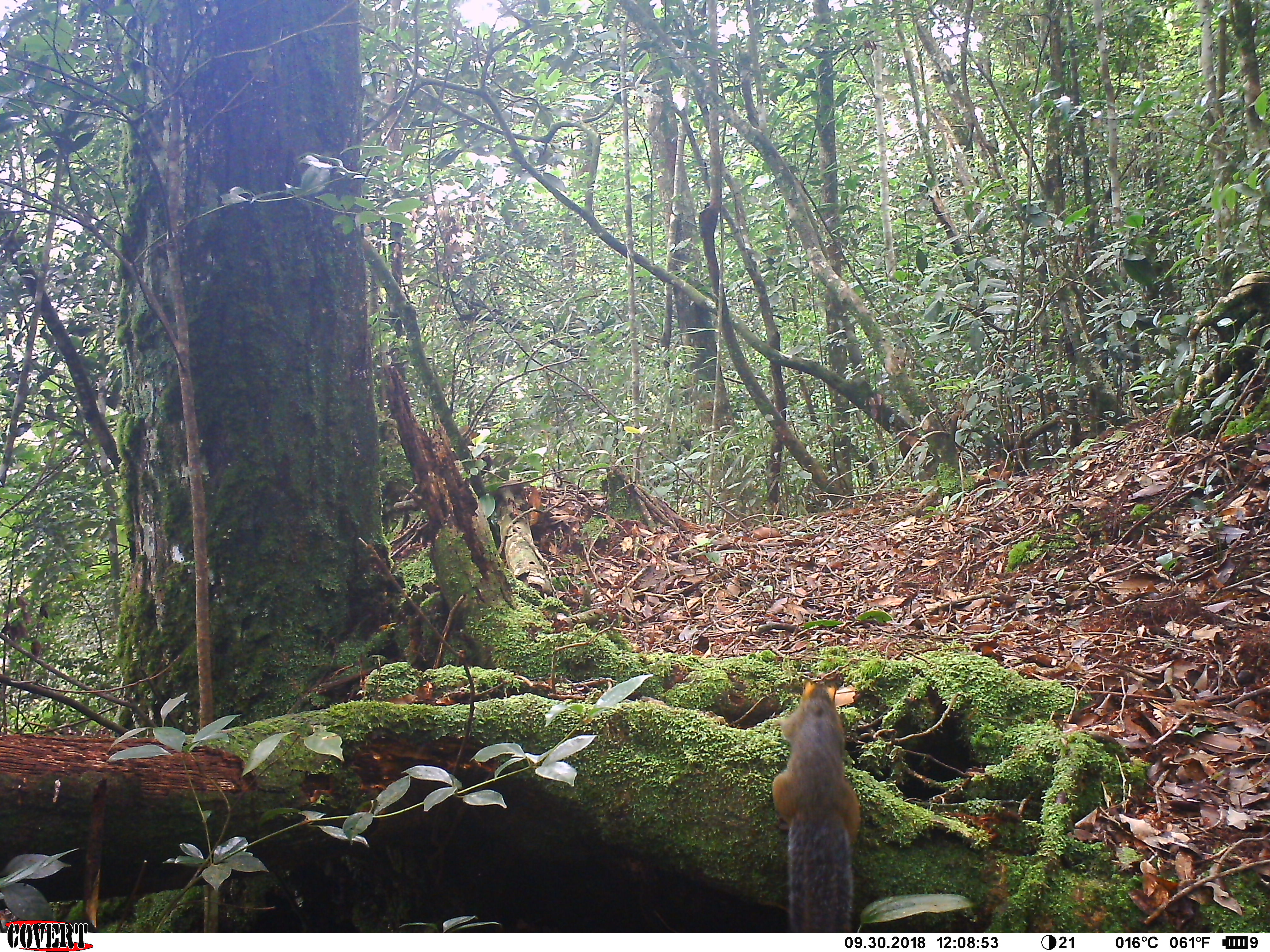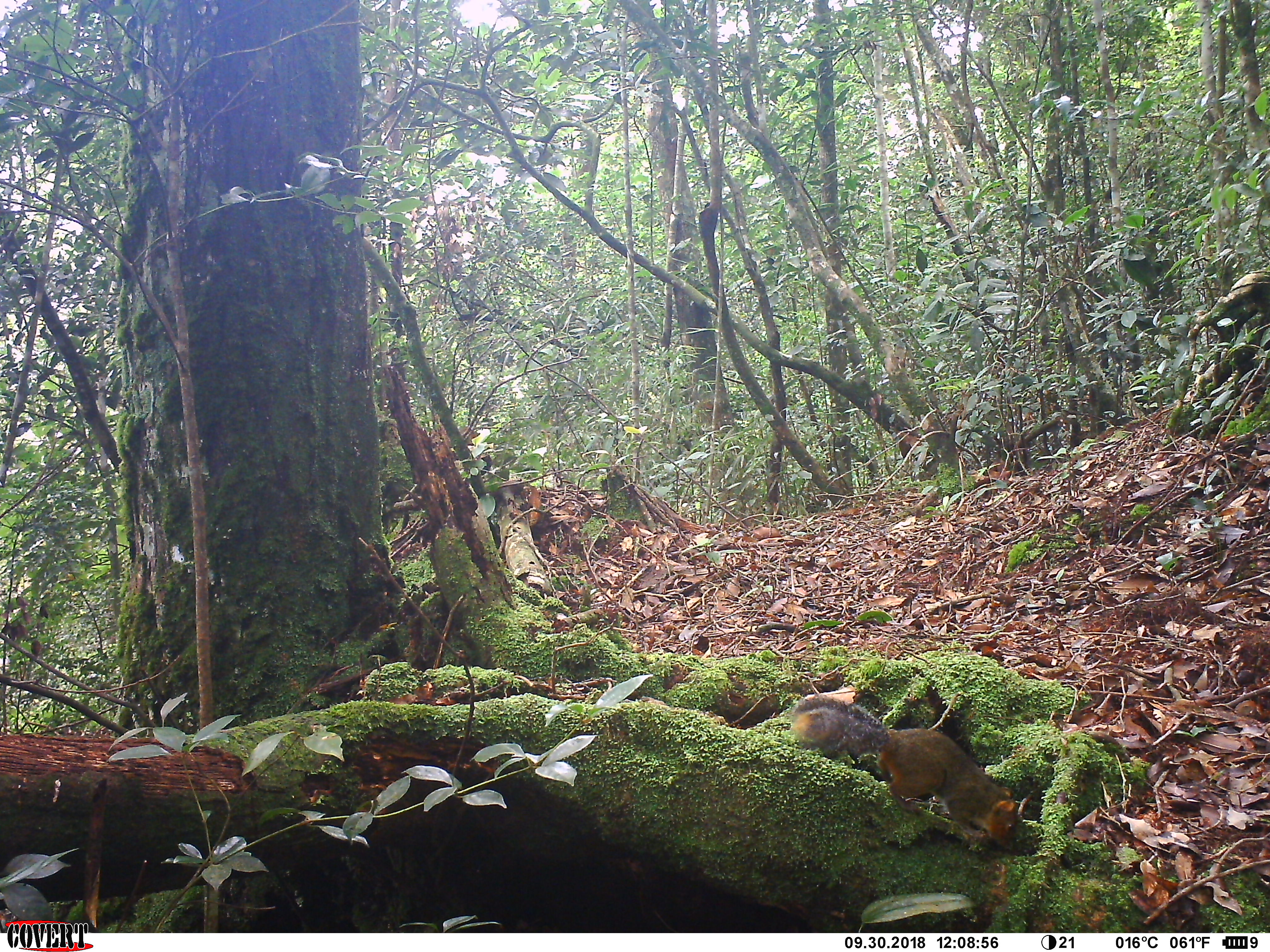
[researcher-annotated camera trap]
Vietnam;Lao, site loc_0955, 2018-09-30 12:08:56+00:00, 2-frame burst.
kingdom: Animalia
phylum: Chordata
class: Mammalia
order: Rodentia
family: Sciuridae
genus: Dremomys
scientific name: Dremomys rufigenis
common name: red-cheeked squirrel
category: red cheeked squirrel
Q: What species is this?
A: Red cheeked squirrel (red-cheeked squirrel) (Dremomys rufigenis).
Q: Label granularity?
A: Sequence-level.